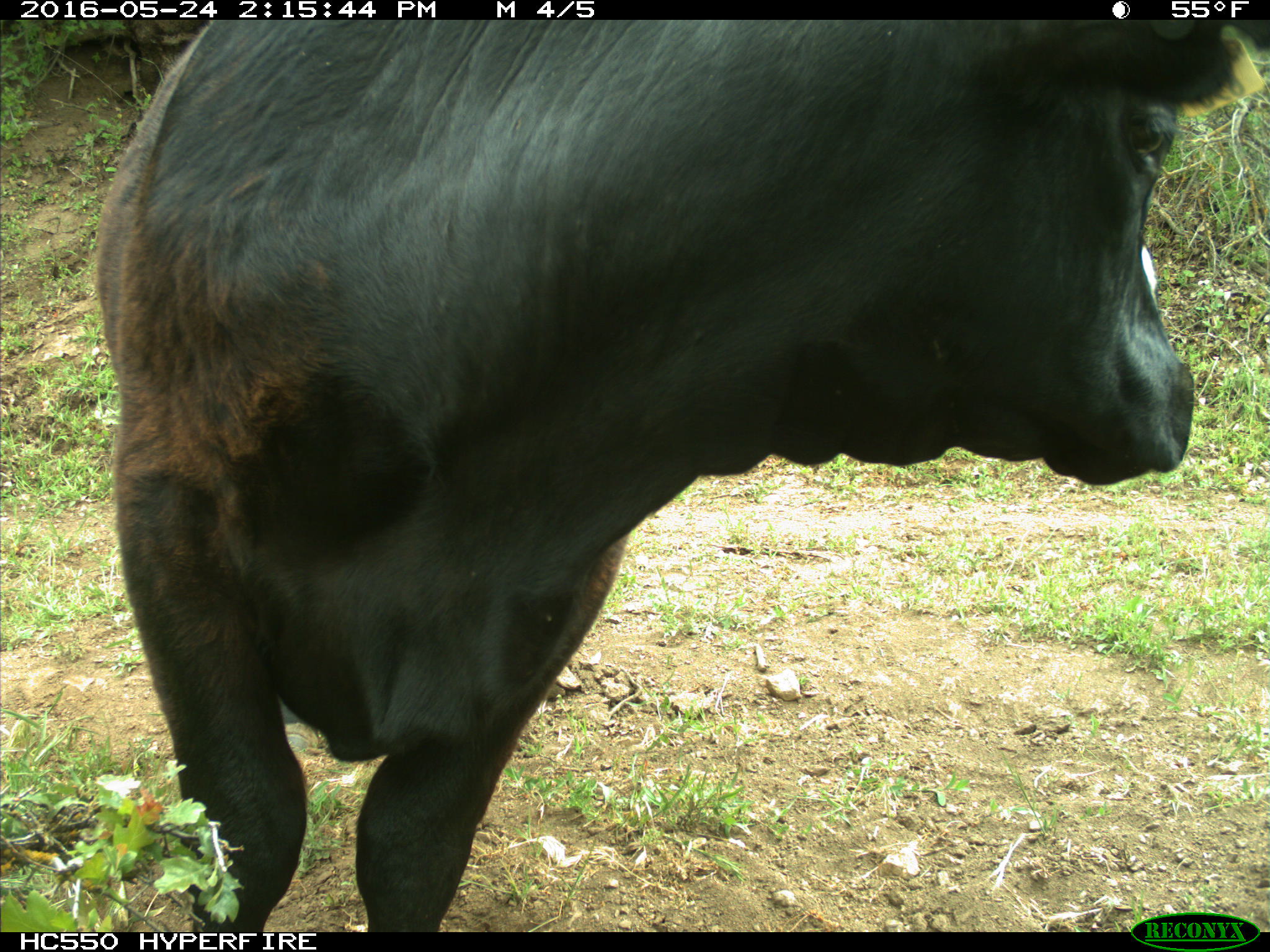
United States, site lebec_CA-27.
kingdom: Animalia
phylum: Chordata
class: Mammalia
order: Artiodactyla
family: Bovidae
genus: Bos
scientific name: Bos taurus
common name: domestic cow